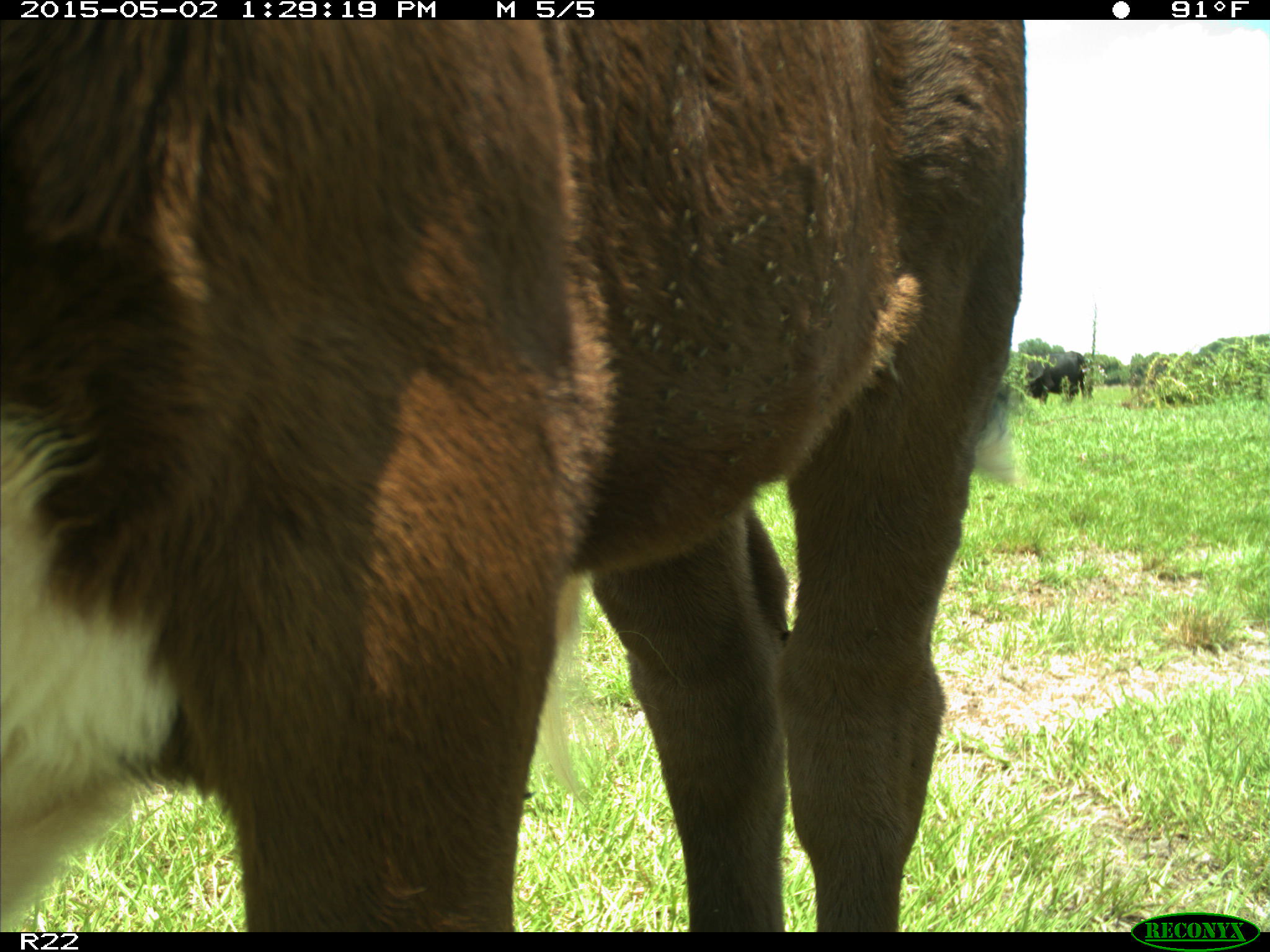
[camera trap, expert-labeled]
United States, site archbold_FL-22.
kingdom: Animalia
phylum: Chordata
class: Mammalia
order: Artiodactyla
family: Bovidae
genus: Bos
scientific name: Bos taurus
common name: domestic cow